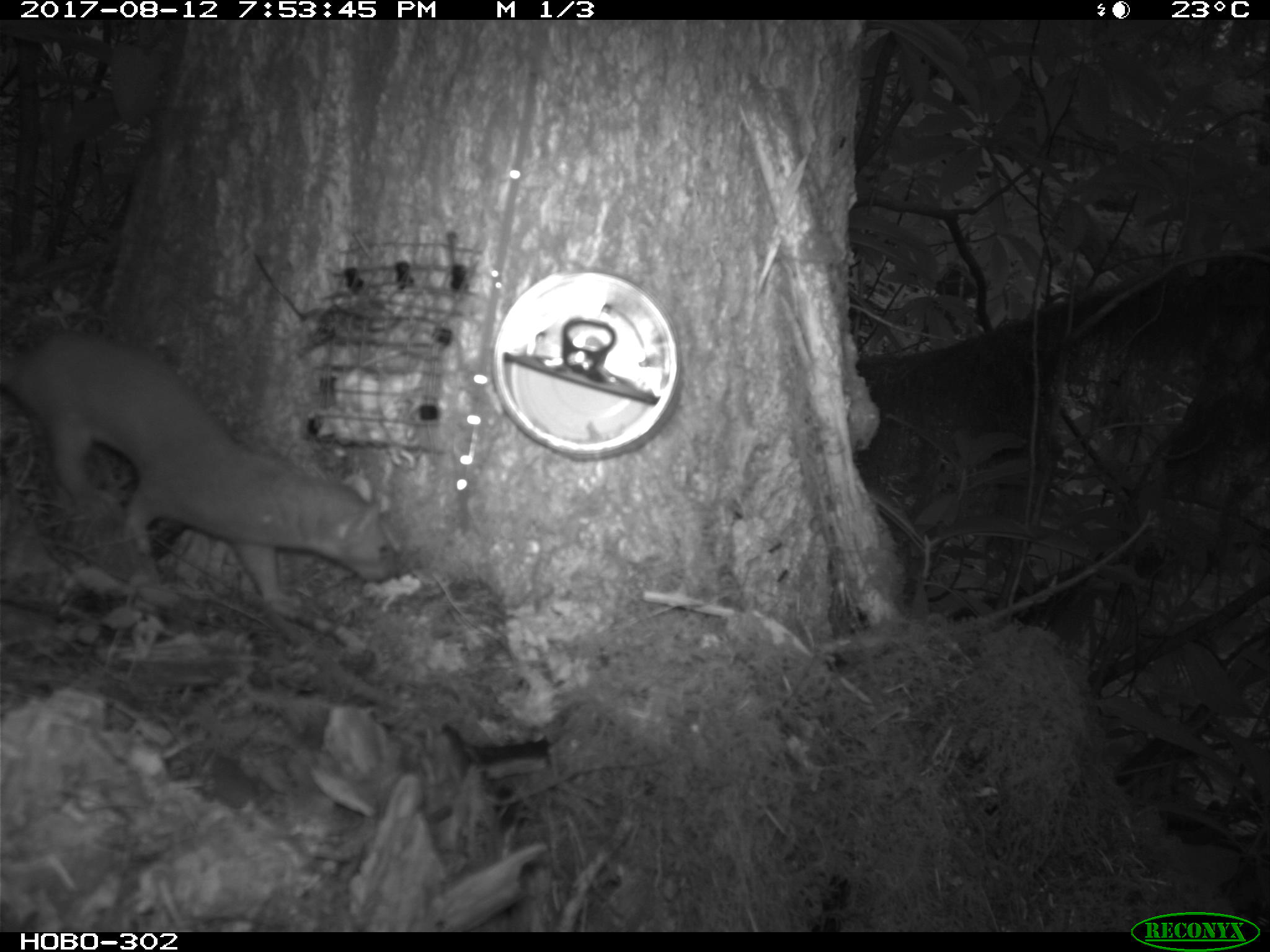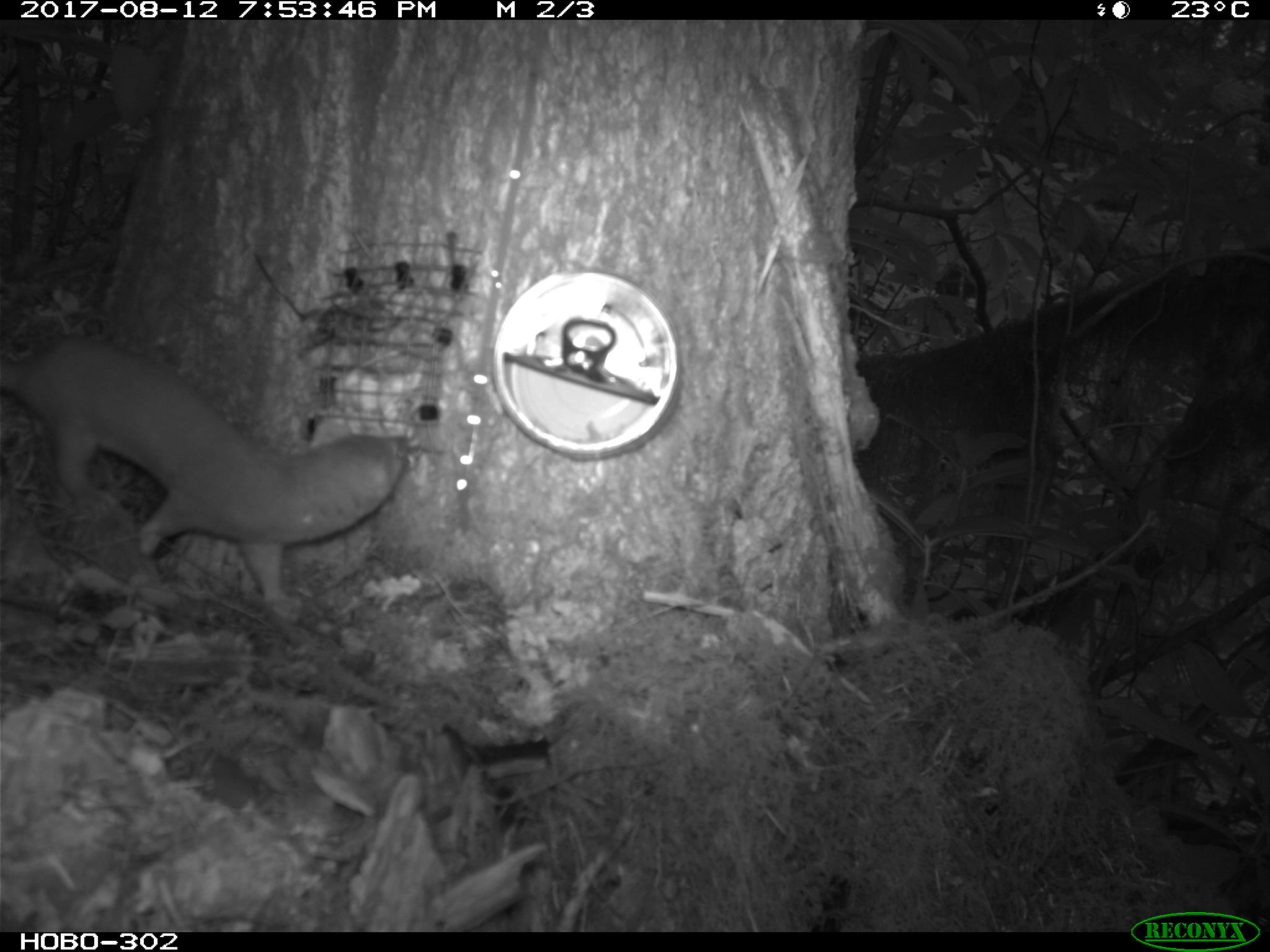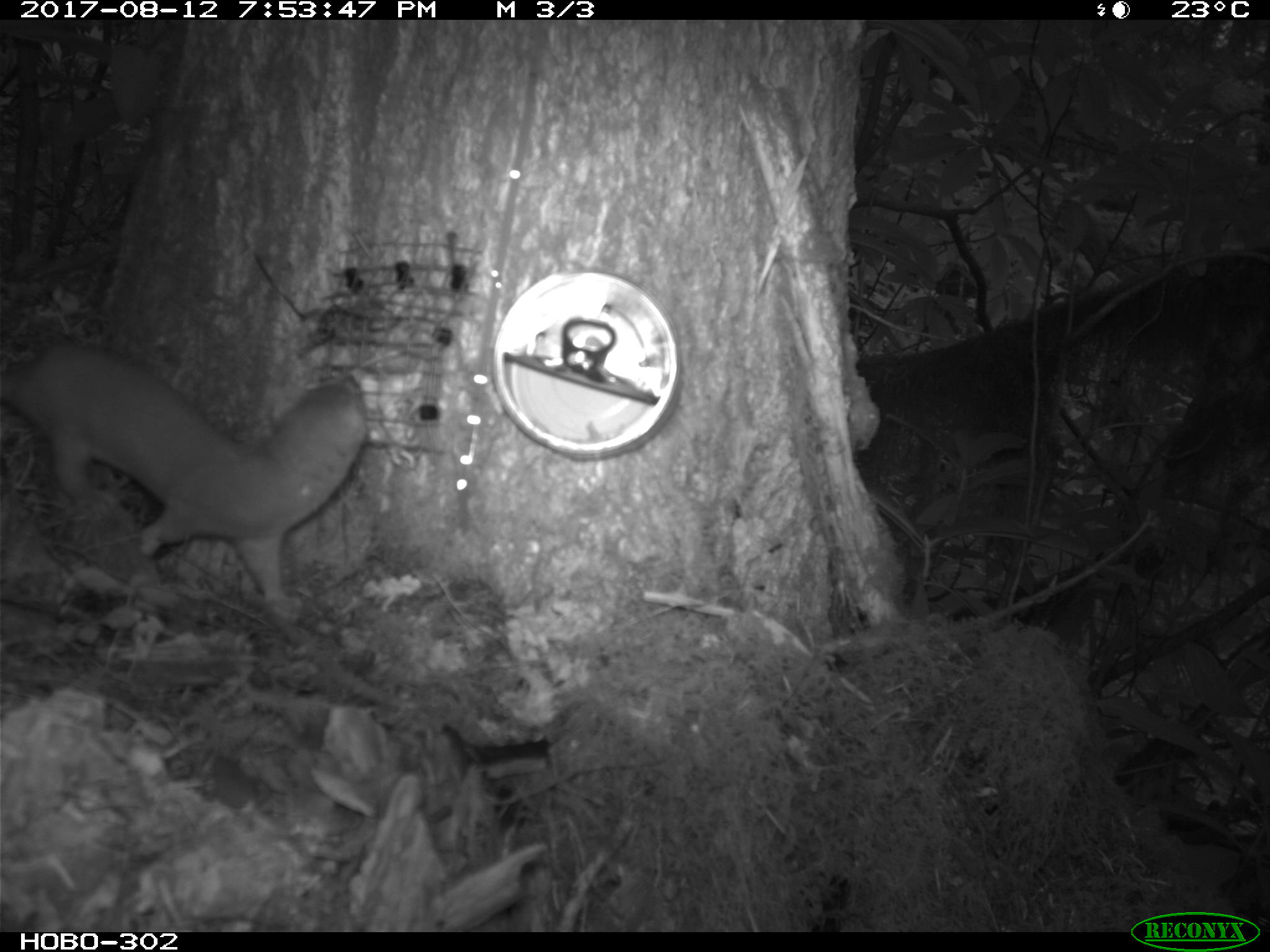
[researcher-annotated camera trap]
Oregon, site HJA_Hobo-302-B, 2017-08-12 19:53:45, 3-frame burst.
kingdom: Animalia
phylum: Chordata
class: Mammalia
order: Carnivora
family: Mustelidae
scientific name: Mustelidae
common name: weasel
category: weasel family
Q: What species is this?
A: Weasel family (weasel) (Mustelidae).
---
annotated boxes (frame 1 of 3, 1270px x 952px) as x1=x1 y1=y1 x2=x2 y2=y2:
weasel family: x1=1 y1=298 x2=420 y2=638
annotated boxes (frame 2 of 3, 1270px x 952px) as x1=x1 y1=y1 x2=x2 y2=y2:
weasel family: x1=0 y1=311 x2=421 y2=623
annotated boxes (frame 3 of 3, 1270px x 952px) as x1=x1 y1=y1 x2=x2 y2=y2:
weasel family: x1=0 y1=337 x2=387 y2=653